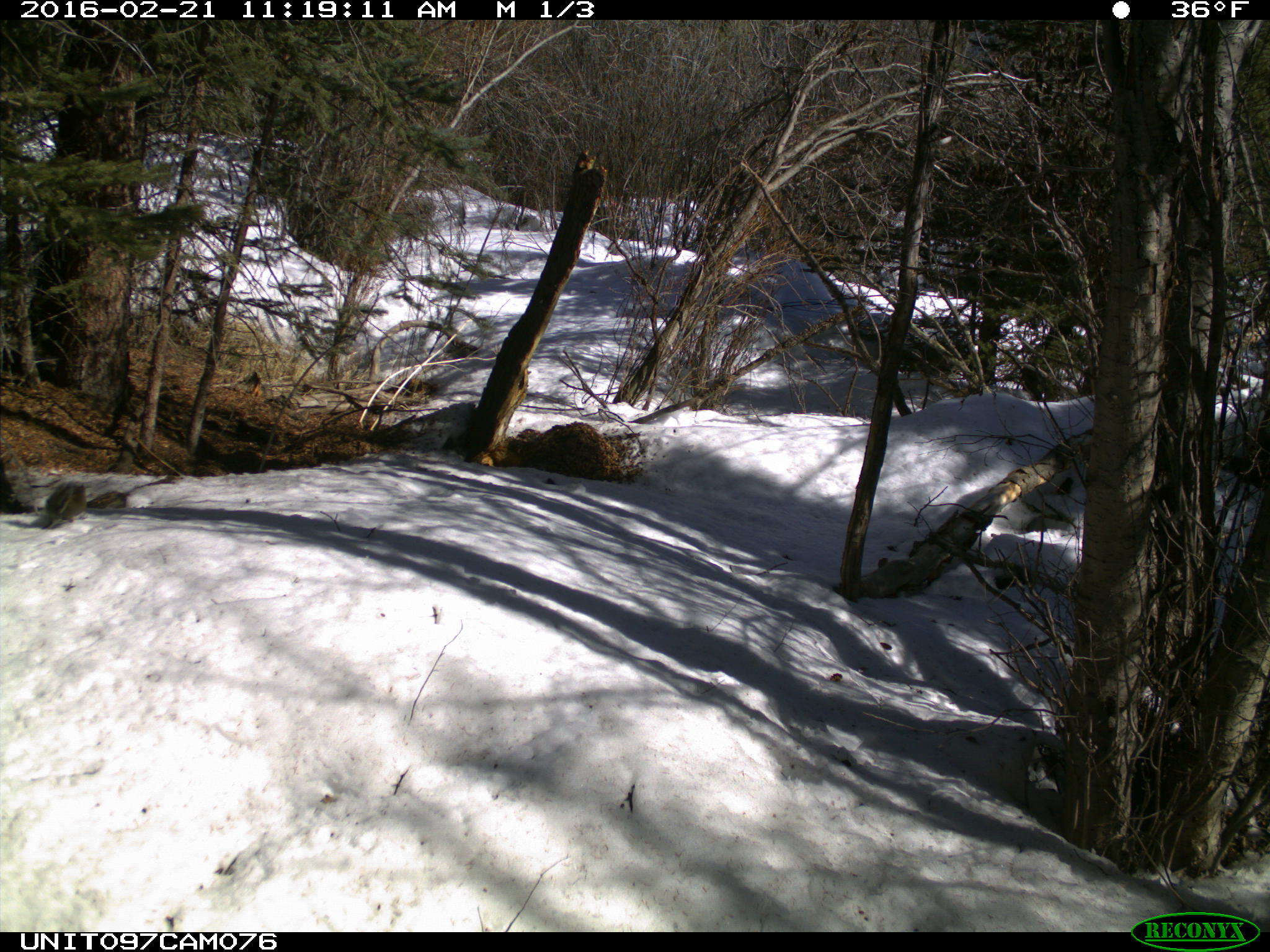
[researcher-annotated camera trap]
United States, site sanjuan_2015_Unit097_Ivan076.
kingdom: Animalia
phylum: Chordata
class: Mammalia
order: Rodentia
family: Sciuridae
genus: Tamiasciurus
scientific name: Tamiasciurus hudsonicus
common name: american red squirrel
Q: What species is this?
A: Tamiasciurus hudsonicus (american red squirrel).